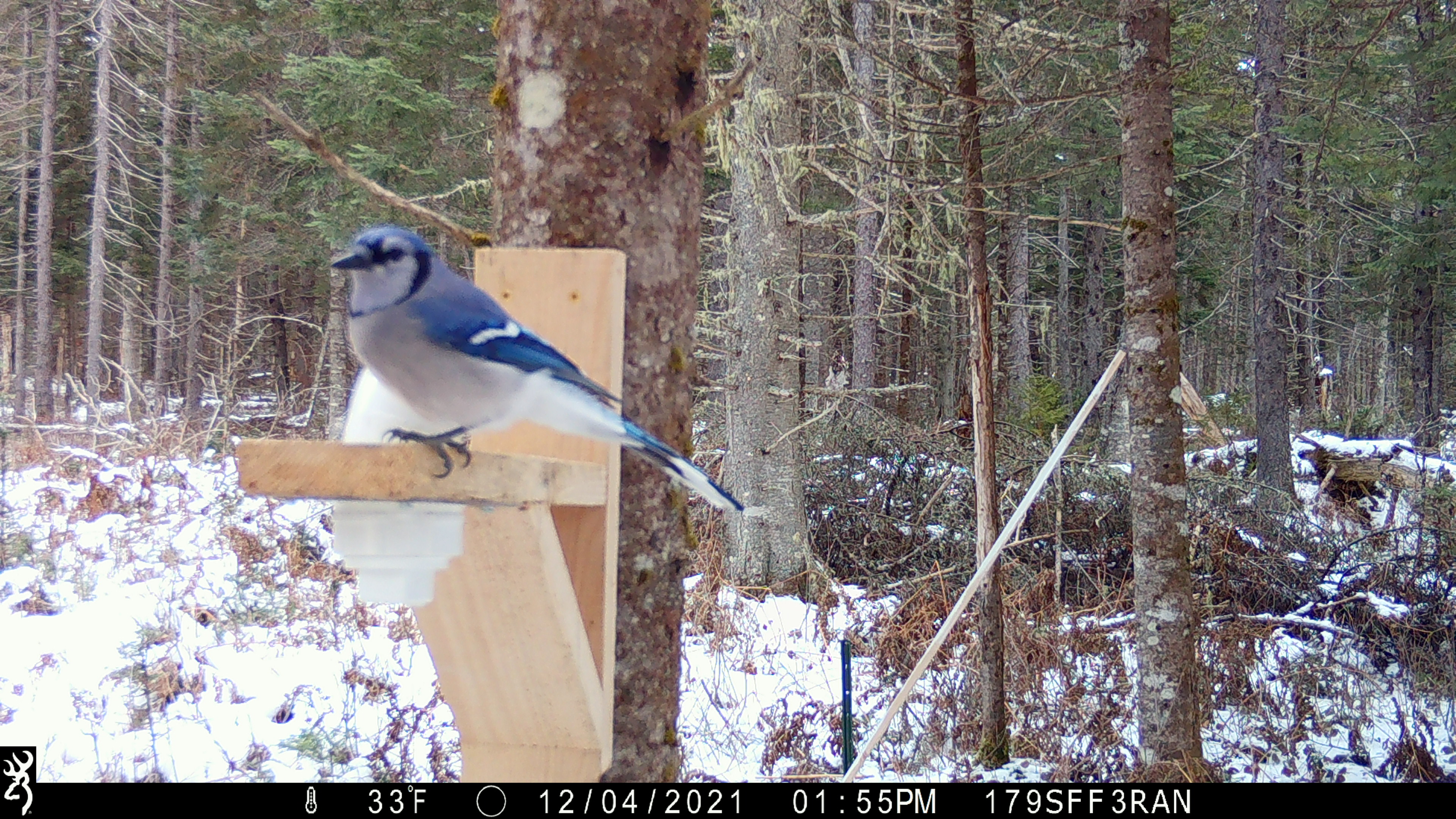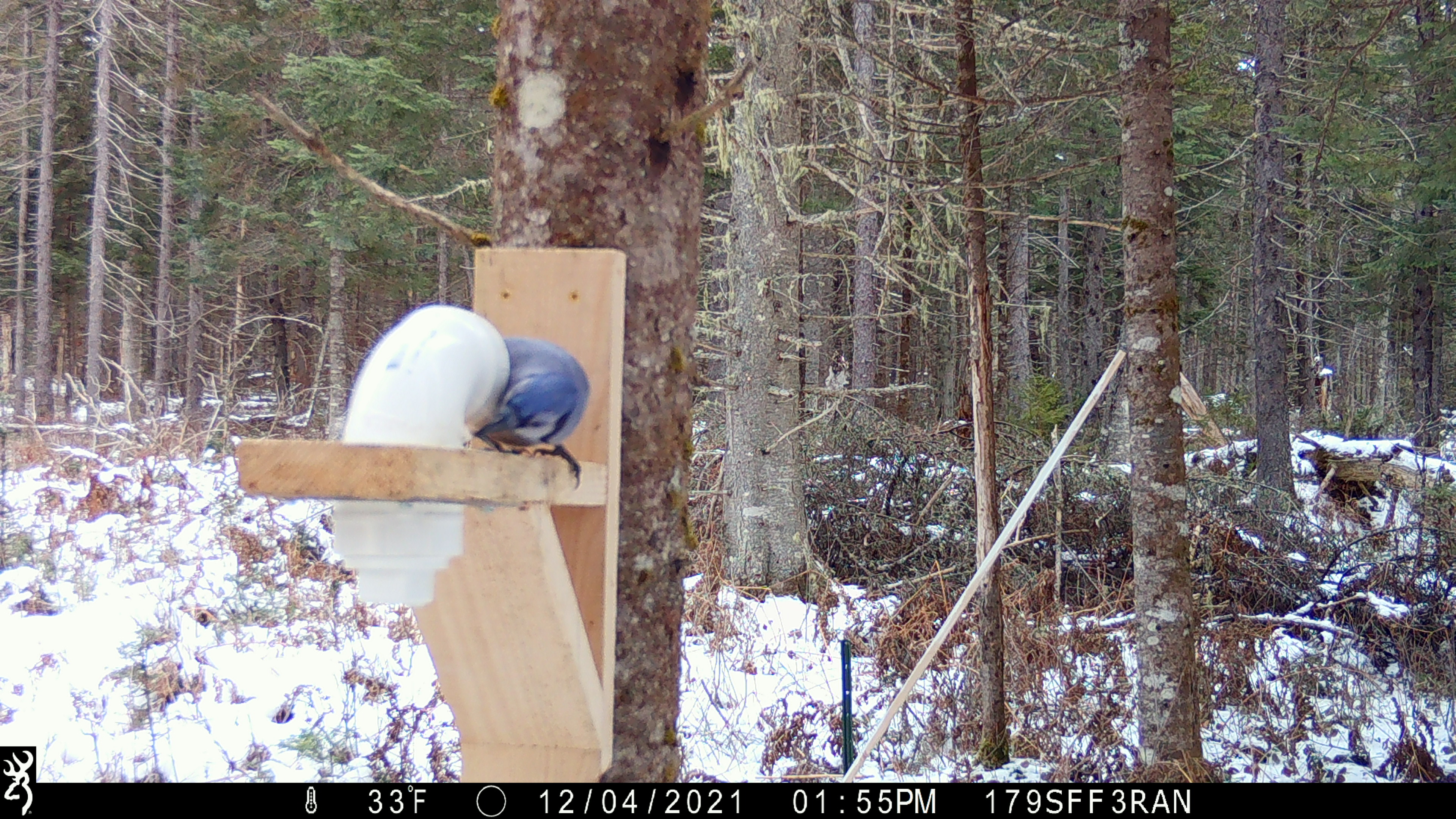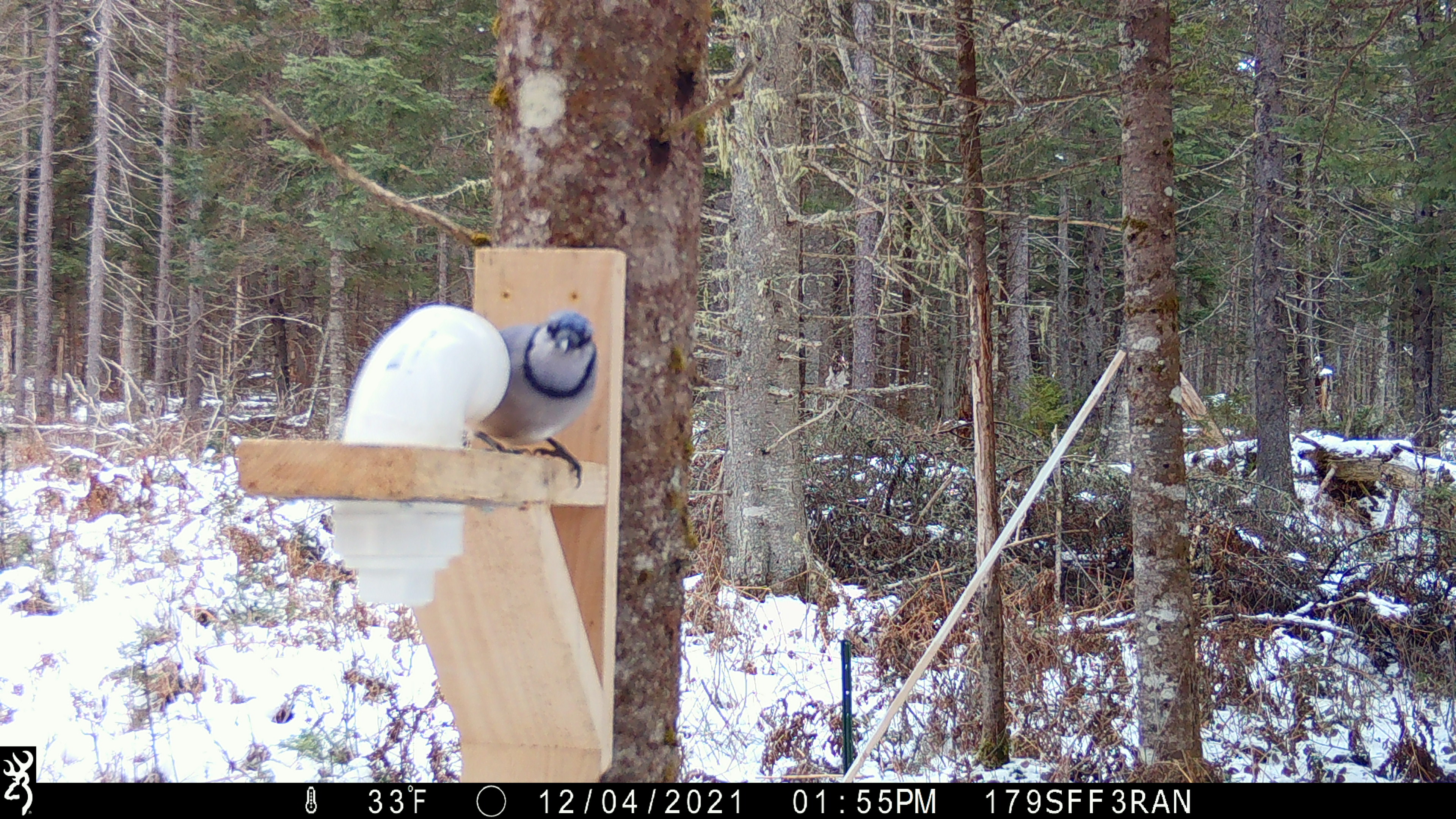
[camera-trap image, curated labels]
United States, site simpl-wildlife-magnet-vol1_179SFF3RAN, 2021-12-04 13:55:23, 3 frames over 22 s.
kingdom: Animalia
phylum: Chordata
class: Aves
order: Passeriformes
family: Corvidae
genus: Cyanocitta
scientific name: Cyanocitta cristata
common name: blue jay